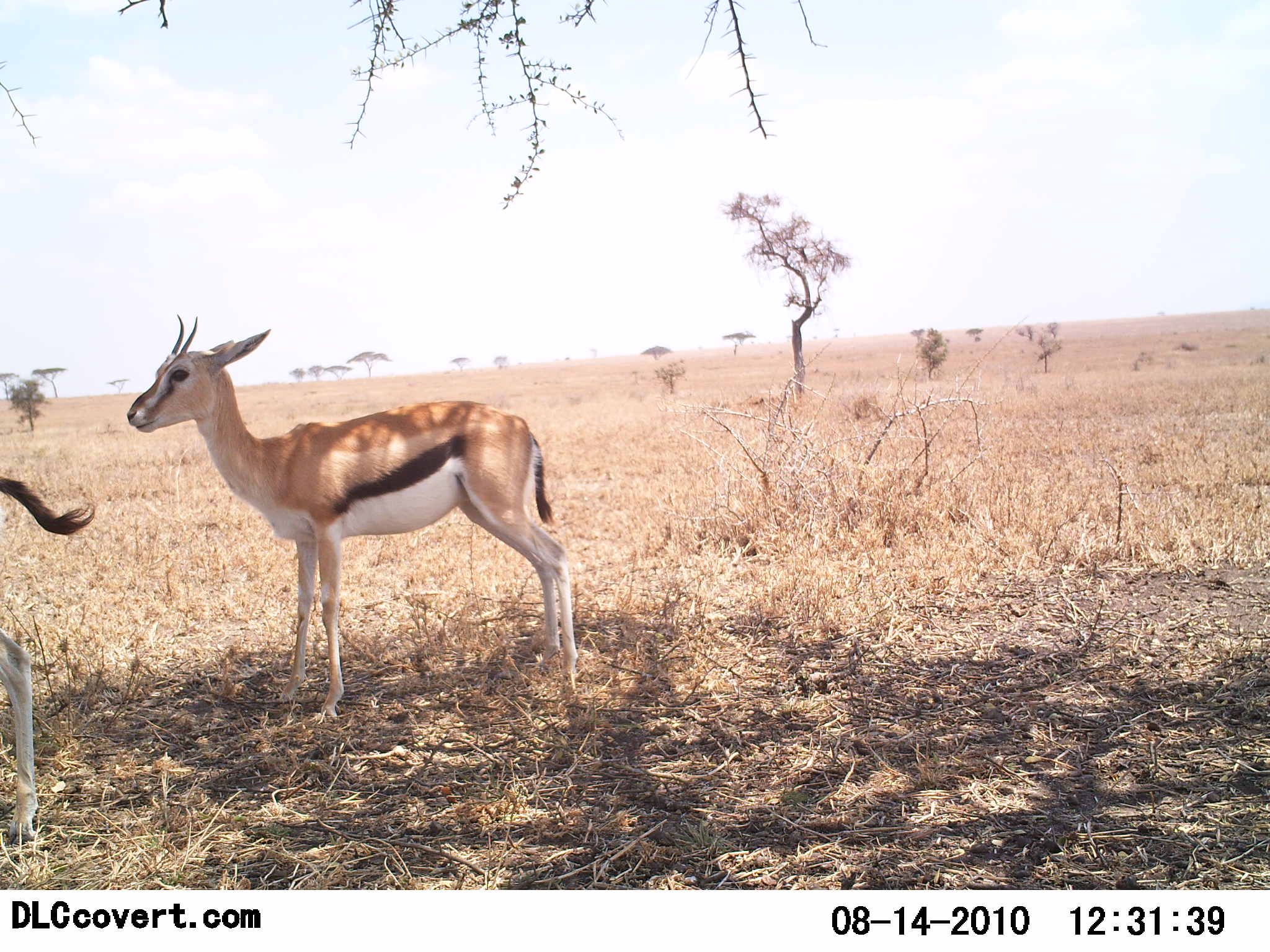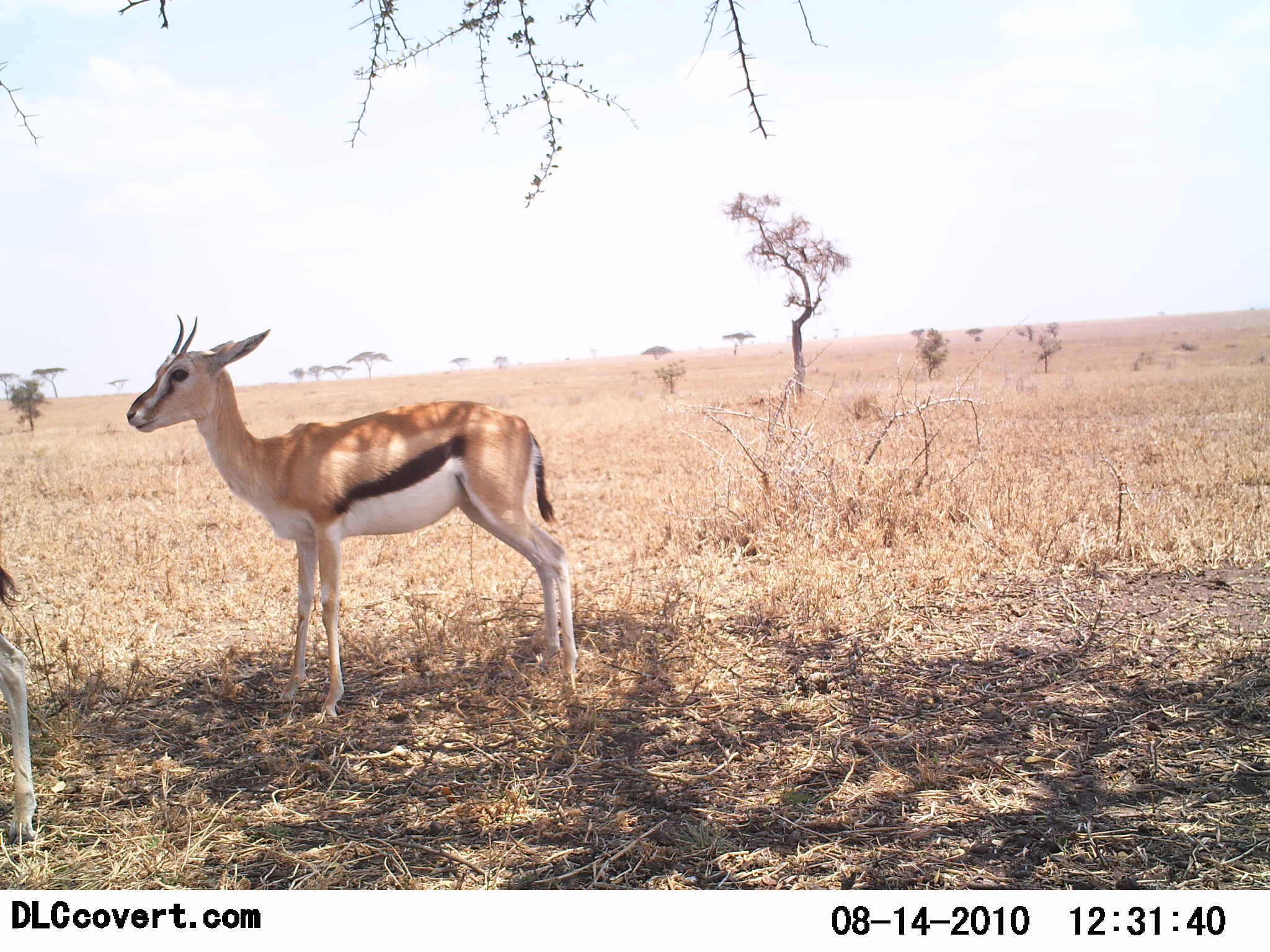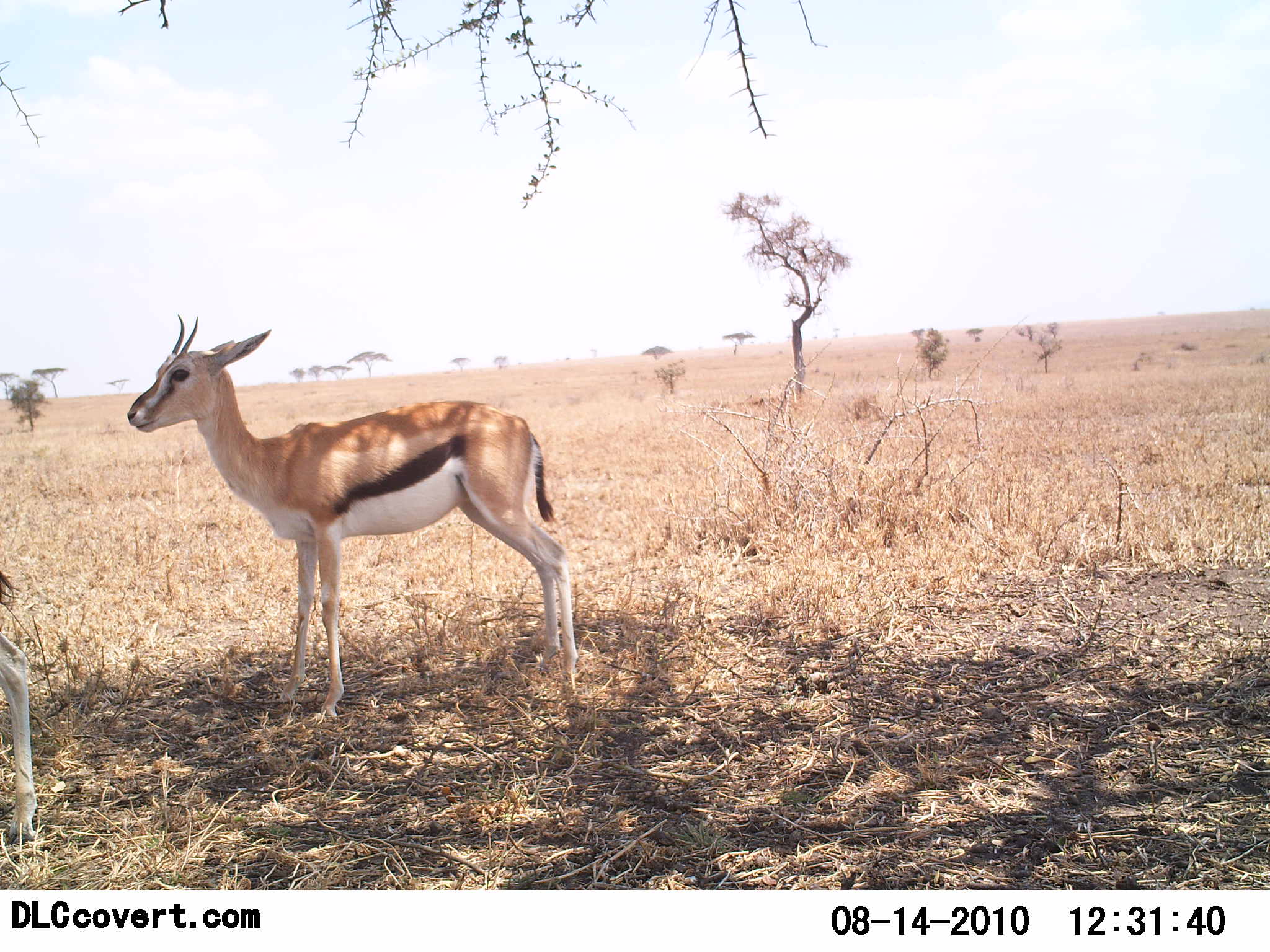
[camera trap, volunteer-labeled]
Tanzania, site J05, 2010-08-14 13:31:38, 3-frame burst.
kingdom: Animalia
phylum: Chordata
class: Mammalia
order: Artiodactyla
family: Bovidae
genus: Eudorcas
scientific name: Eudorcas thomsonii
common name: thomson's gazelle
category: gazellethomsons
Gazellethomsons (thomson's gazelle) (Eudorcas thomsonii), count 2. Behavior (volunteer vote fractions): standing 100%, resting 0%, moving 15%, interacting 0%. Young present (vote fraction): 8%. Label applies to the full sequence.